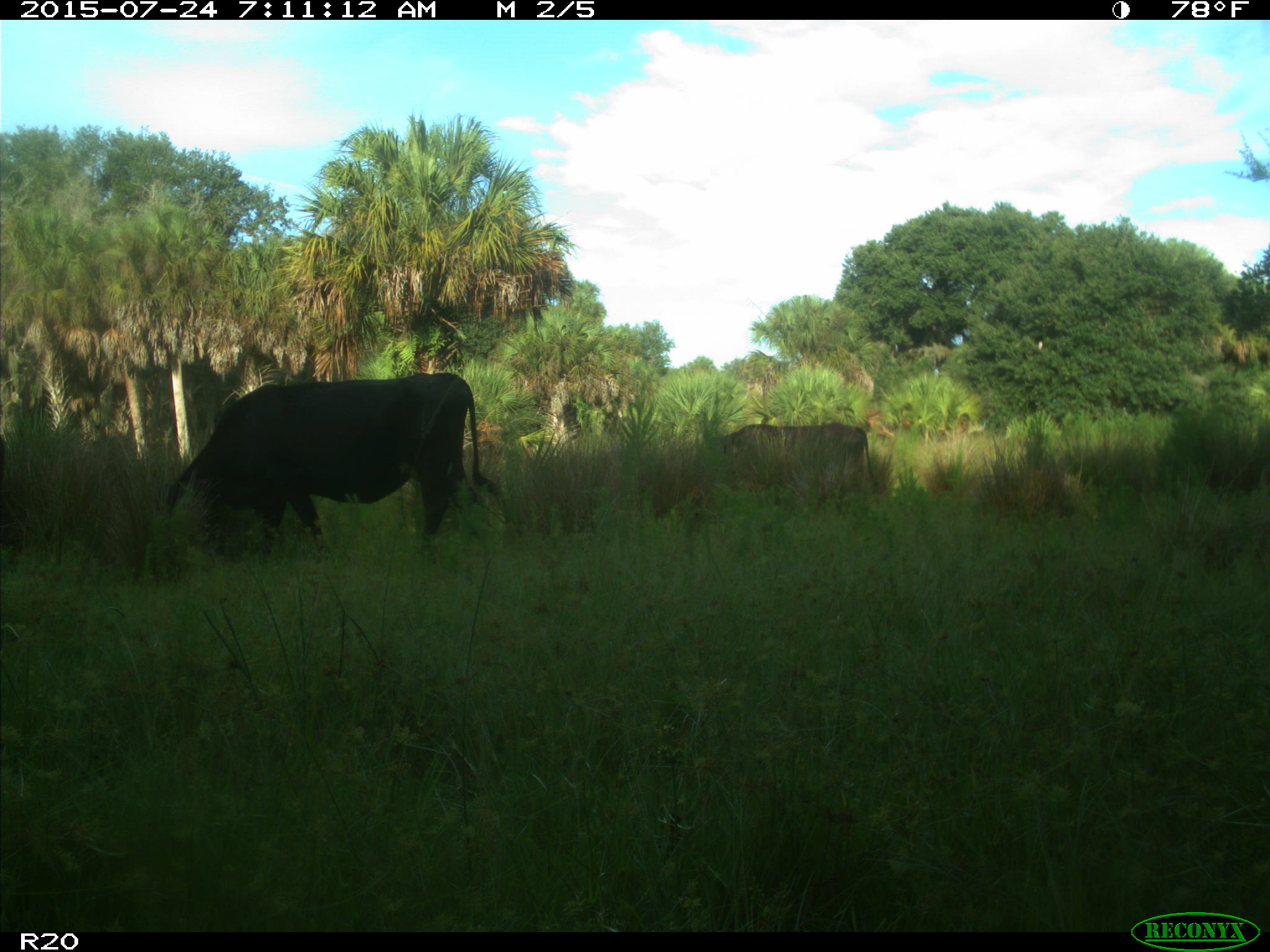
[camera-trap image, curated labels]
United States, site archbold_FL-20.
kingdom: Animalia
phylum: Chordata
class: Mammalia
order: Artiodactyla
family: Bovidae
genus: Bos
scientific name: Bos taurus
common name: domestic cow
Bos taurus (domestic cow).